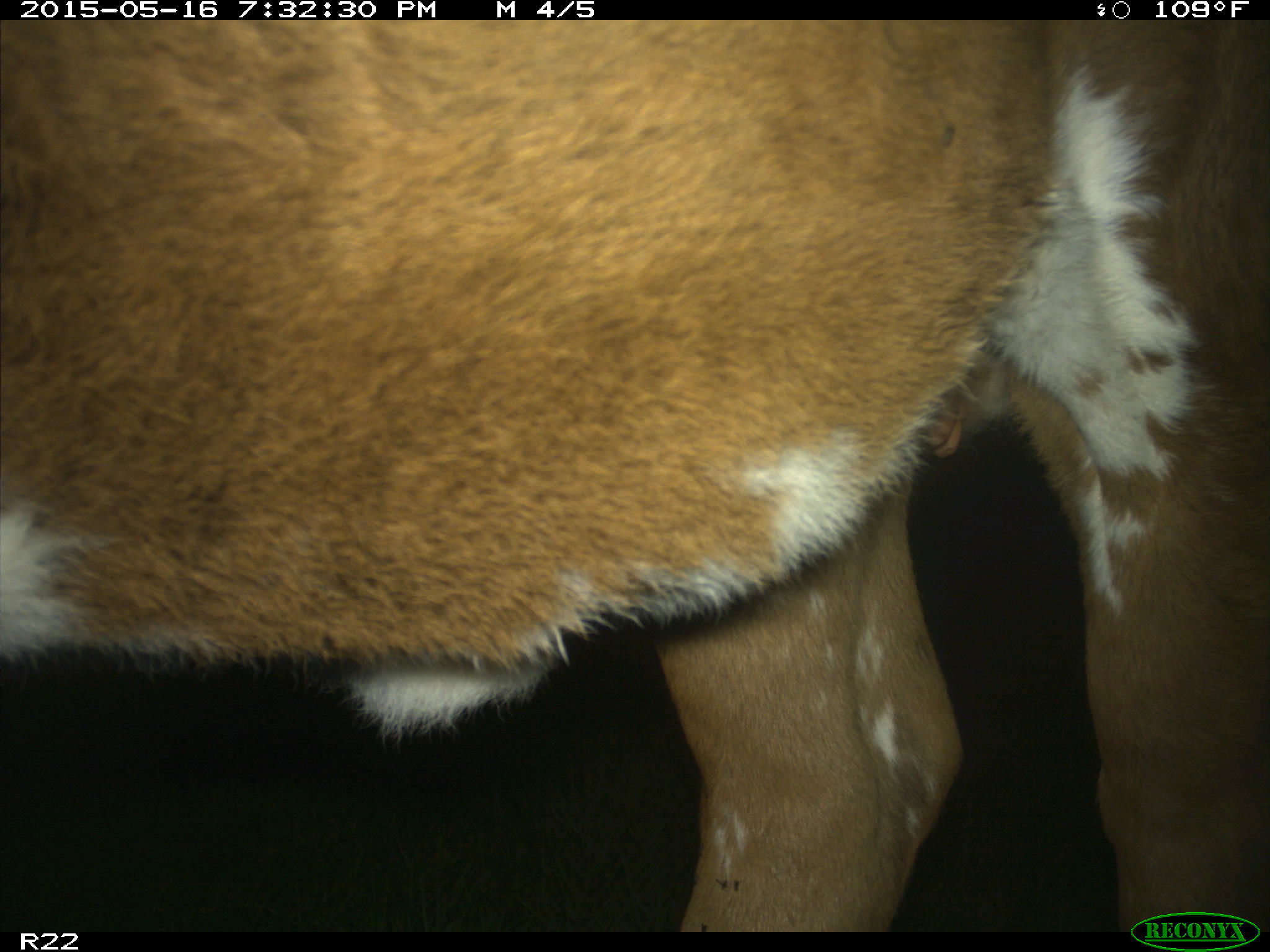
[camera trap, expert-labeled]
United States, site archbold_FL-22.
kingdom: Animalia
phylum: Chordata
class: Mammalia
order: Artiodactyla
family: Bovidae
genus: Bos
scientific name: Bos taurus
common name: domestic cow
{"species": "Bos taurus (domestic cow)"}